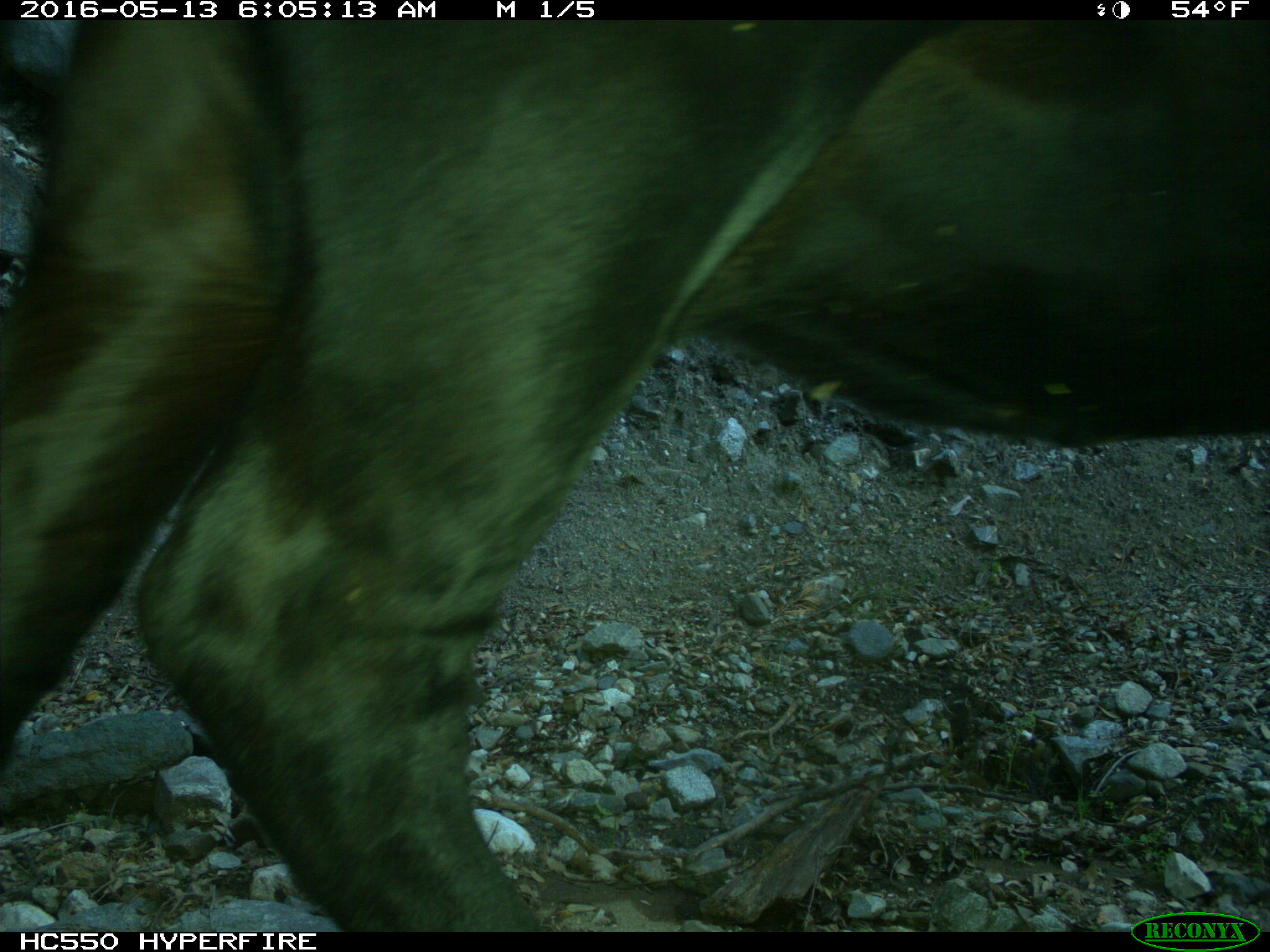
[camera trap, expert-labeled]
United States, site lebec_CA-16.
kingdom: Animalia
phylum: Chordata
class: Mammalia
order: Artiodactyla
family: Bovidae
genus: Bos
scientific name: Bos taurus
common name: domestic cow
Bos taurus (domestic cow).